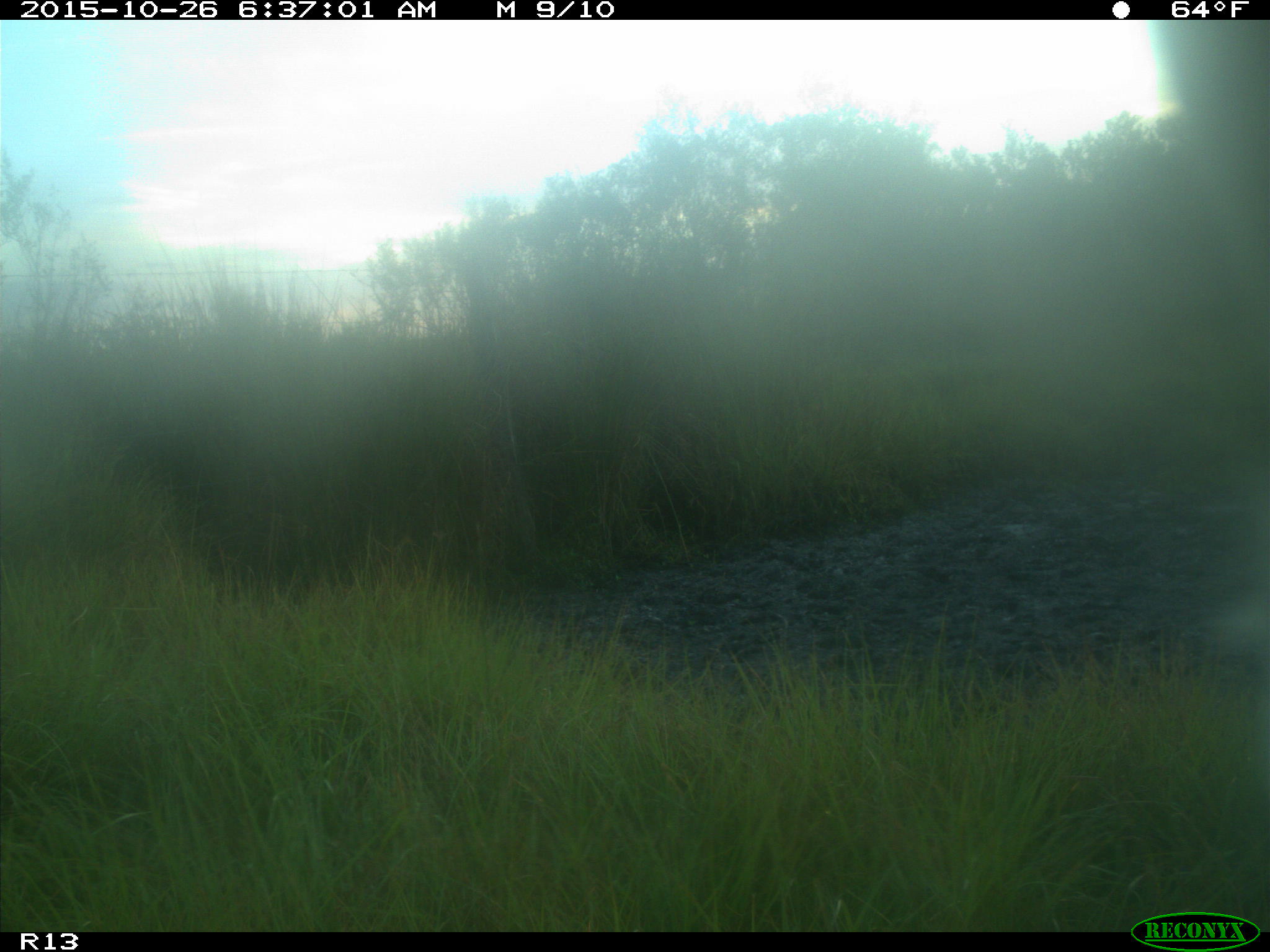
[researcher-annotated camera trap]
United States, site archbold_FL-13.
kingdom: Animalia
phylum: Chordata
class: Mammalia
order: Artiodactyla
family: Bovidae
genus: Bos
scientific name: Bos taurus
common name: domestic cow